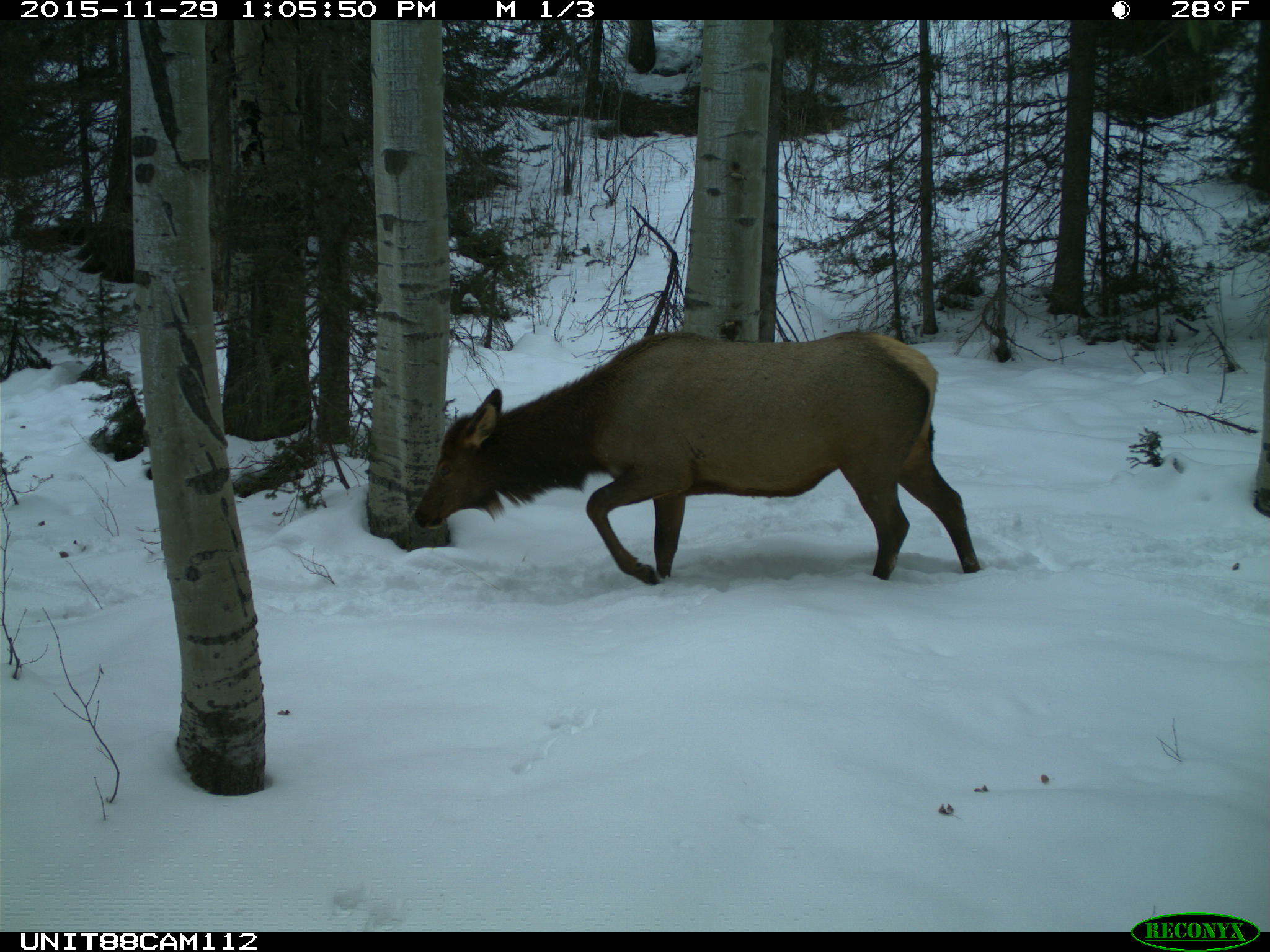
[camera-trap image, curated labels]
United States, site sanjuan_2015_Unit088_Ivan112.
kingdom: Animalia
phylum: Chordata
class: Mammalia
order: Artiodactyla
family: Cervidae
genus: Cervus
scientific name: Cervus elaphus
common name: red deer